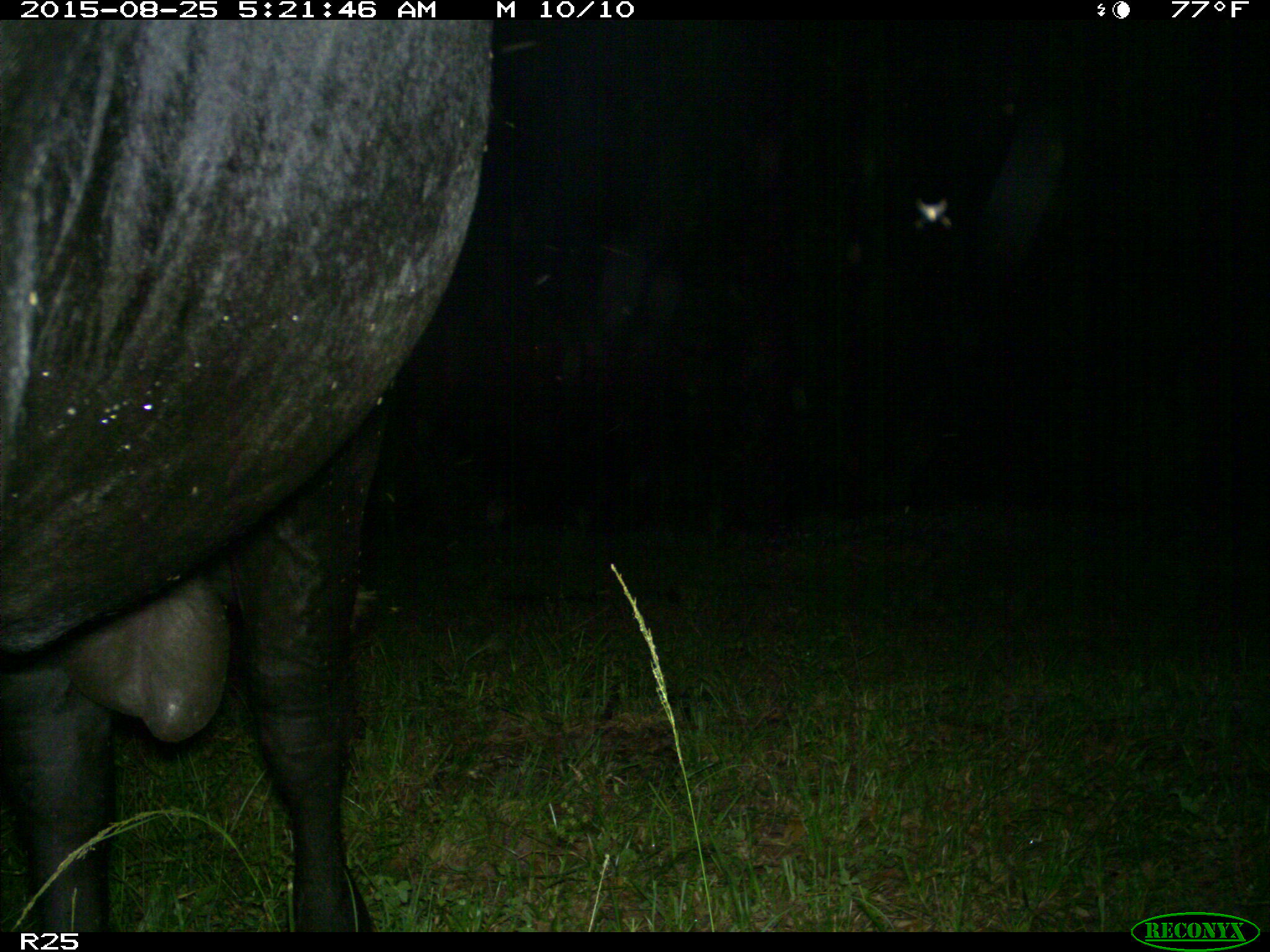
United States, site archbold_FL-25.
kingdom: Animalia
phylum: Chordata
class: Mammalia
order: Artiodactyla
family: Bovidae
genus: Bos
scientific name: Bos taurus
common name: domestic cow